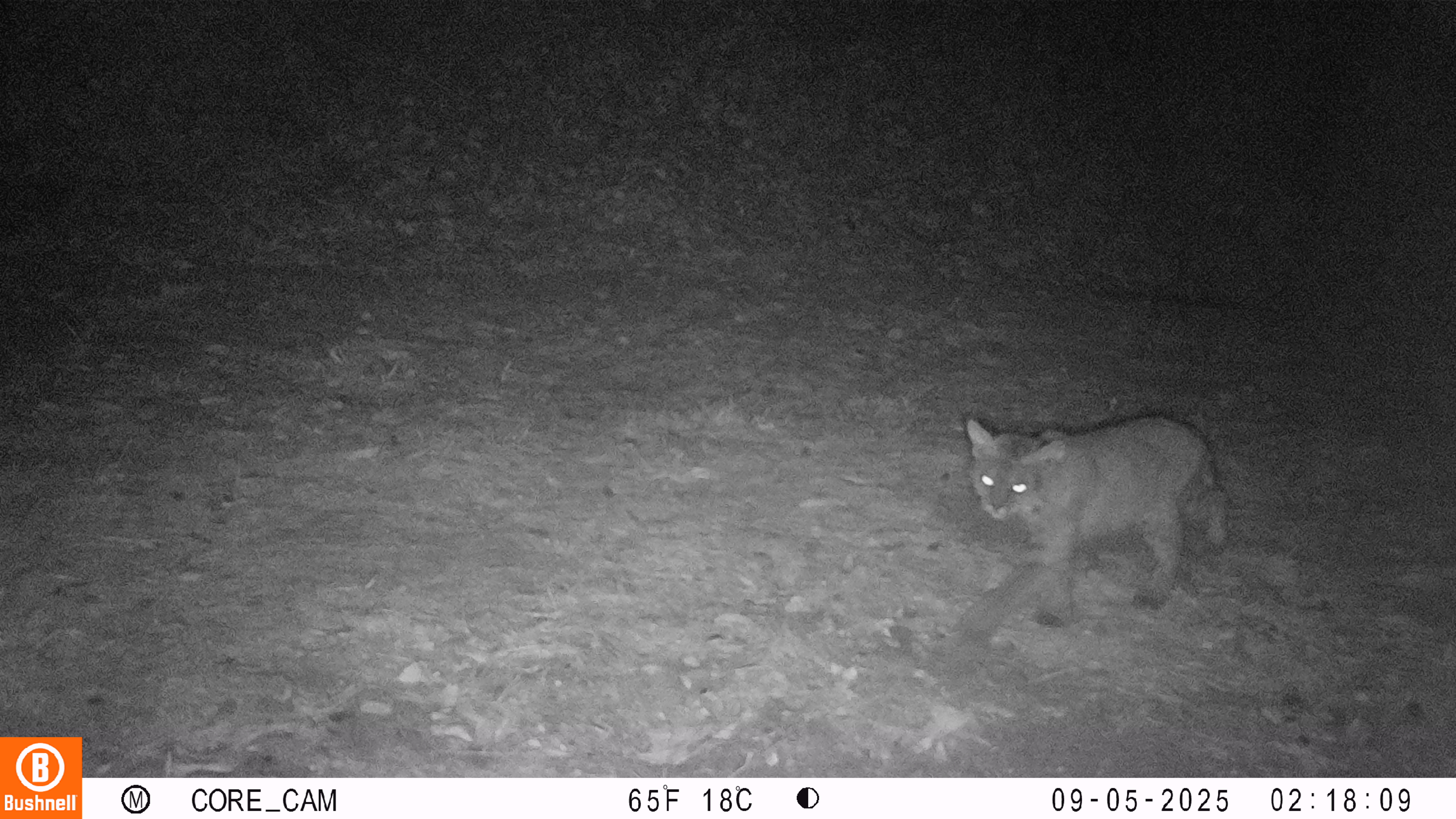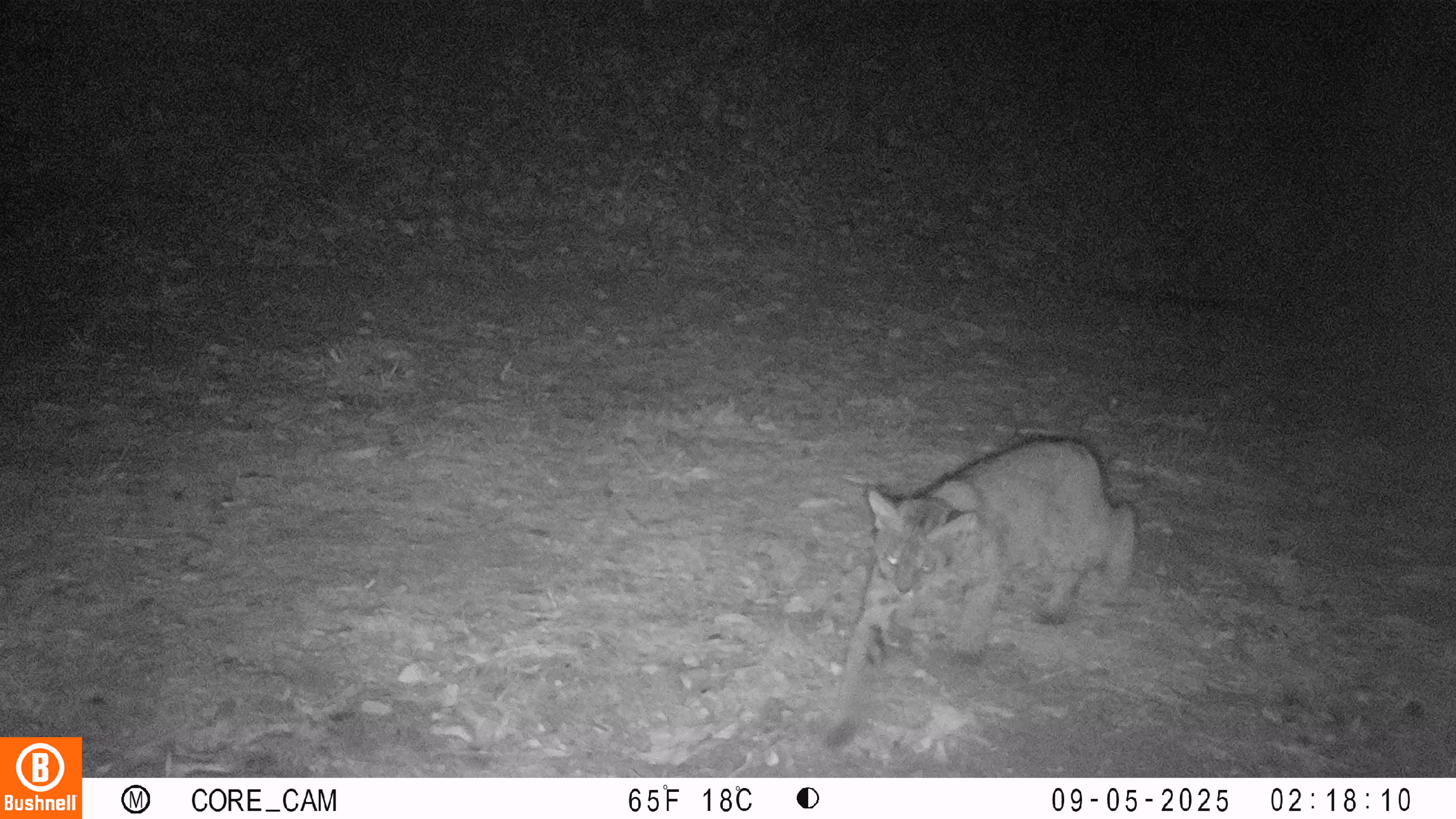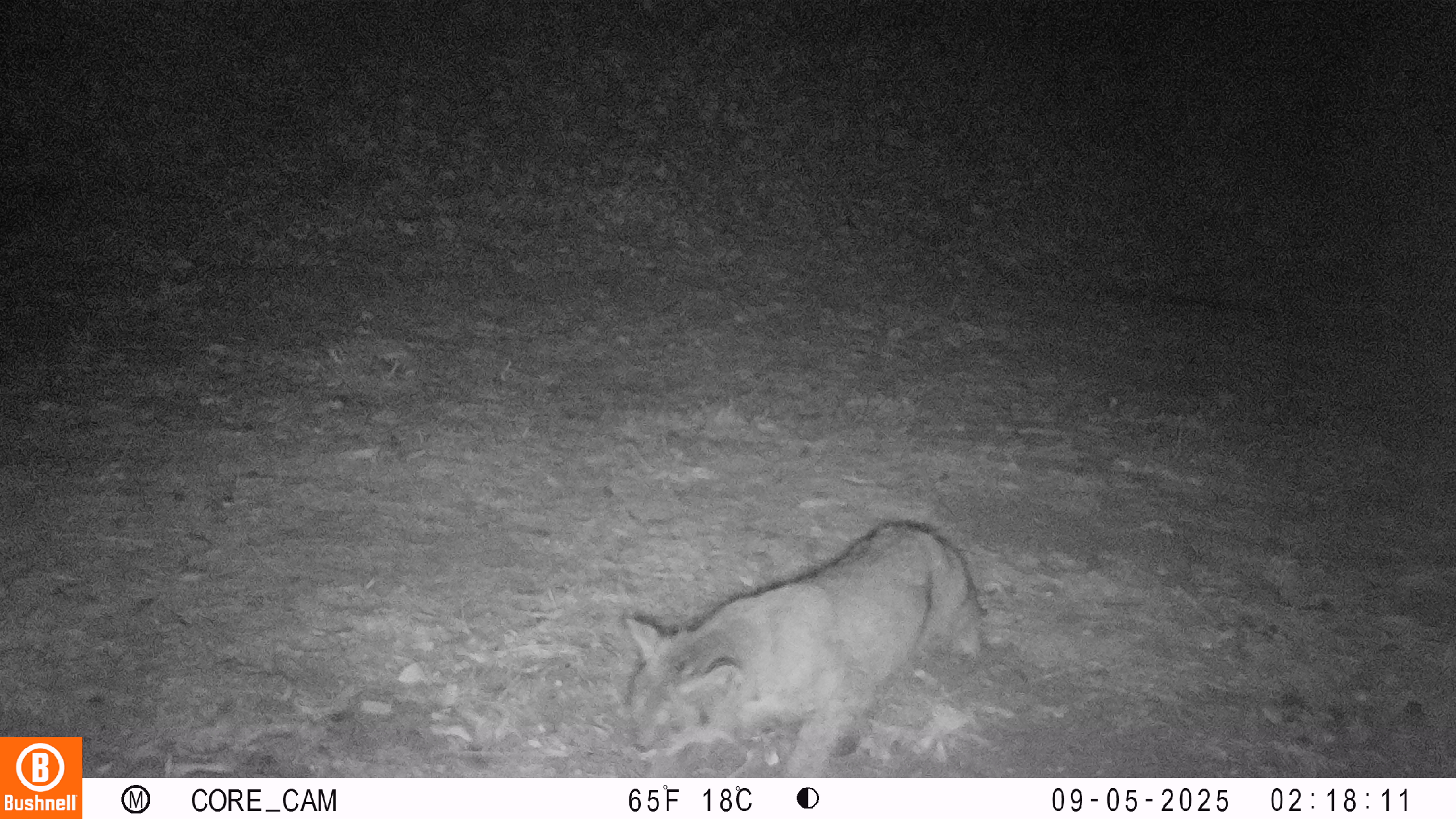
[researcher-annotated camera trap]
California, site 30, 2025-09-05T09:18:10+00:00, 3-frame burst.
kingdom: Animalia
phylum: Chordata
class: Mammalia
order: Carnivora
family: Felidae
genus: Lynx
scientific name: Lynx rufus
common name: bobcat